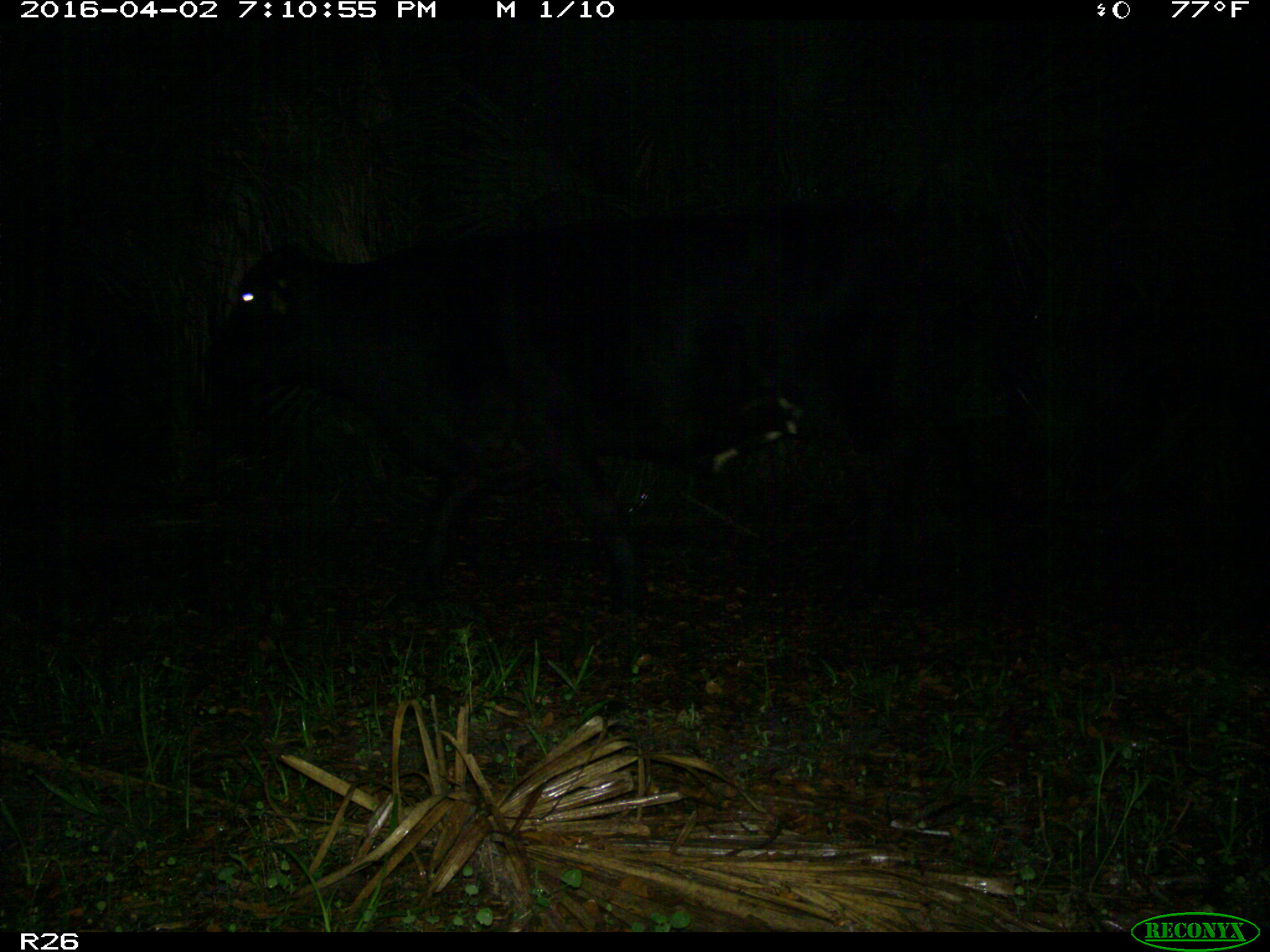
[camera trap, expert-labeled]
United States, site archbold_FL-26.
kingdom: Animalia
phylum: Chordata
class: Mammalia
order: Artiodactyla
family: Bovidae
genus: Bos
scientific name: Bos taurus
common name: domestic cow